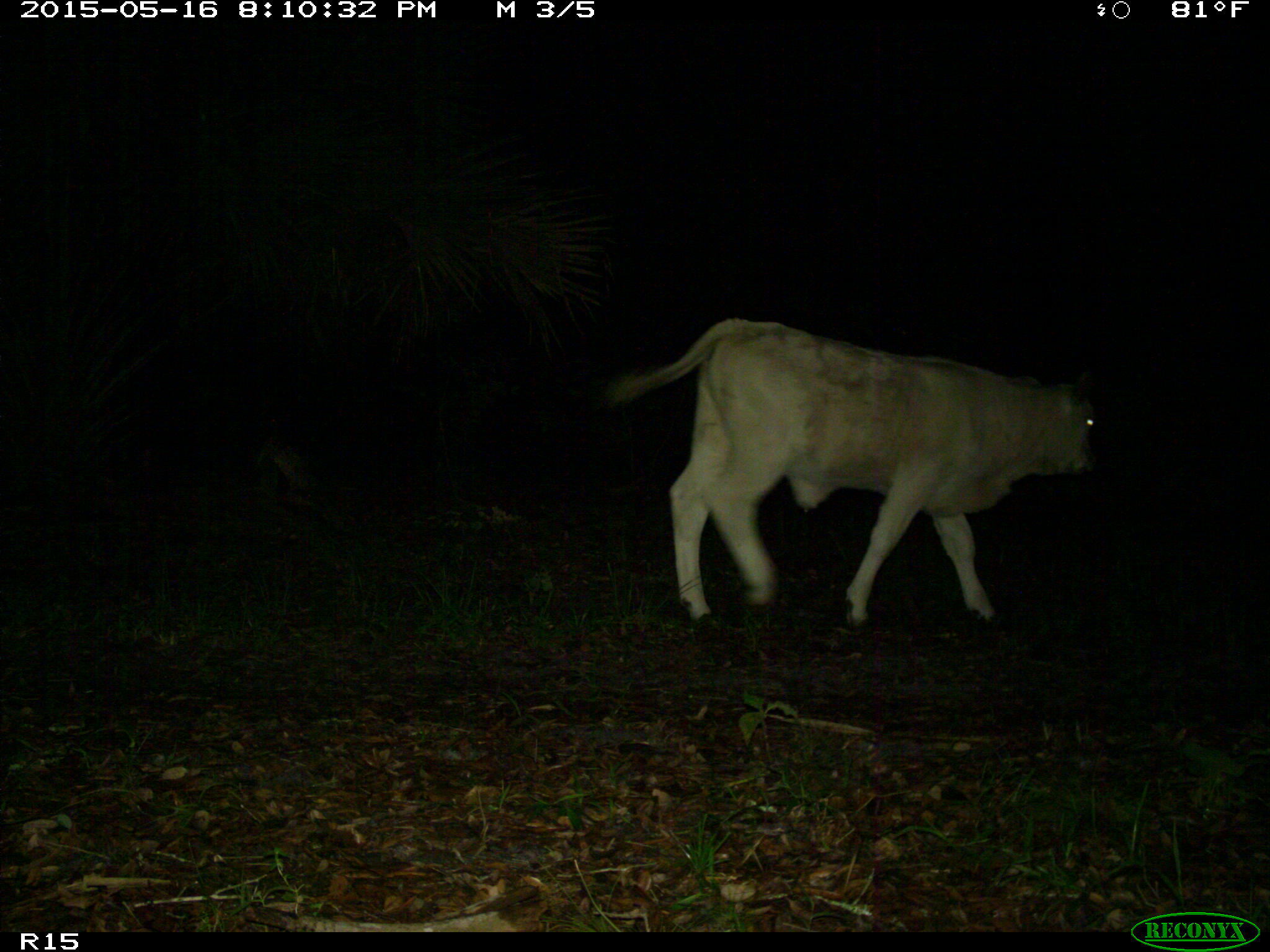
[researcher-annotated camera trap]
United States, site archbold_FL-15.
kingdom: Animalia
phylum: Chordata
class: Mammalia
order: Artiodactyla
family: Bovidae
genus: Bos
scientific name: Bos taurus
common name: domestic cow